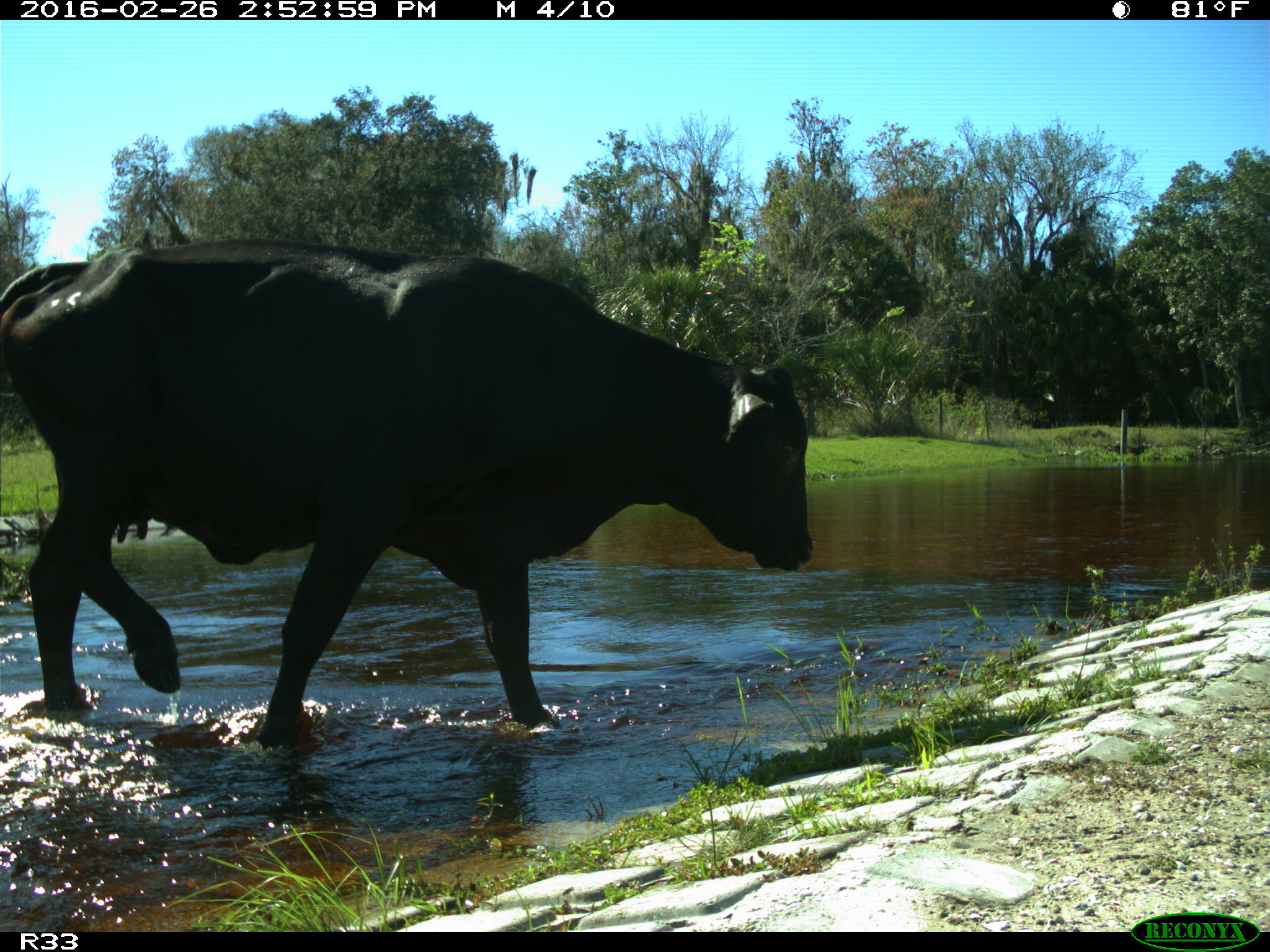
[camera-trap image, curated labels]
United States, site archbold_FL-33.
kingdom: Animalia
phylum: Chordata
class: Mammalia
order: Artiodactyla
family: Bovidae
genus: Bos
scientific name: Bos taurus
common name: domestic cow